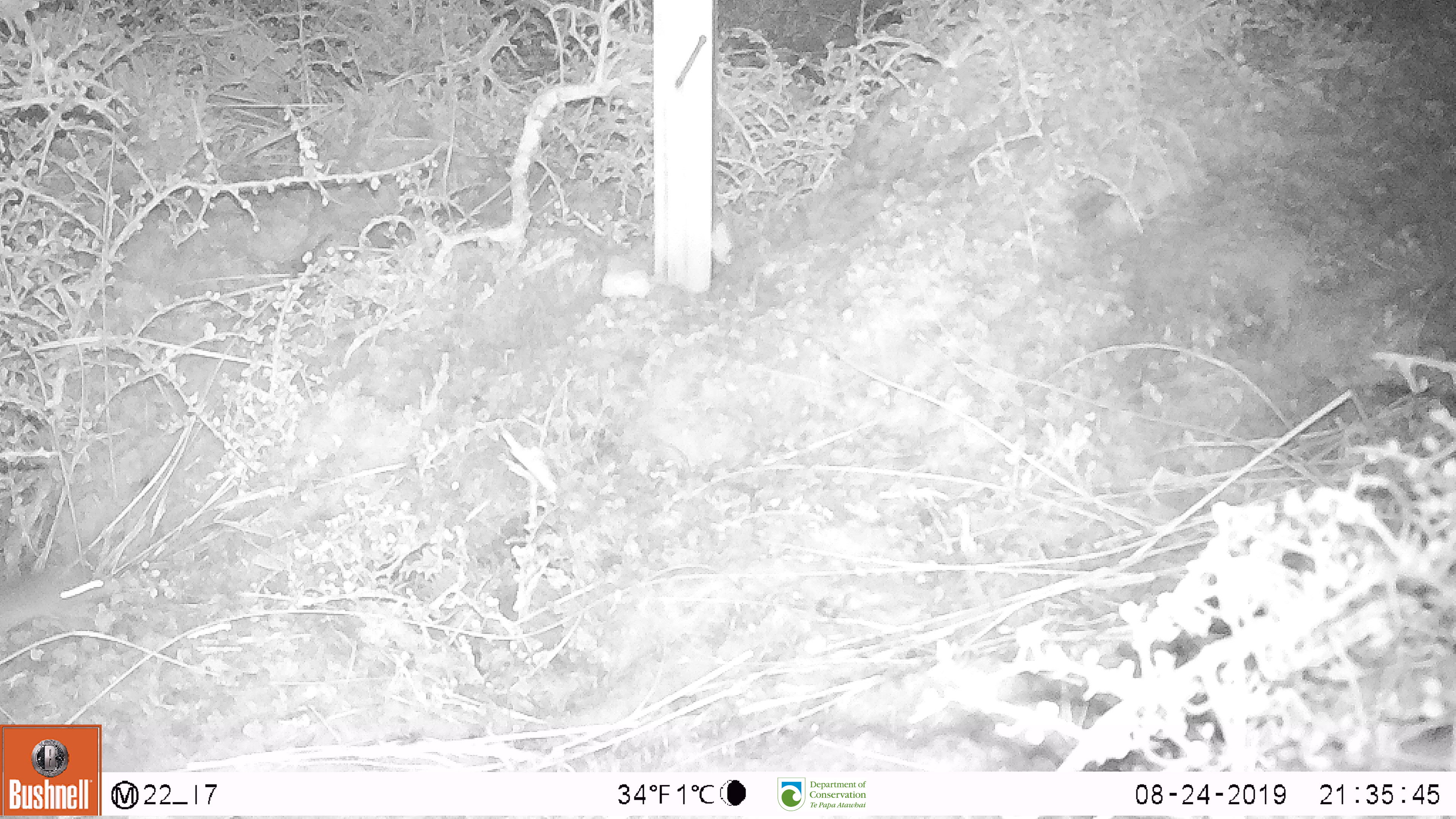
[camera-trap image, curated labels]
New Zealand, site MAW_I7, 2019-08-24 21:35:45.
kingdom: Animalia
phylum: Chordata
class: Mammalia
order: Rodentia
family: Muridae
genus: Mus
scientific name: Mus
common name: mouse